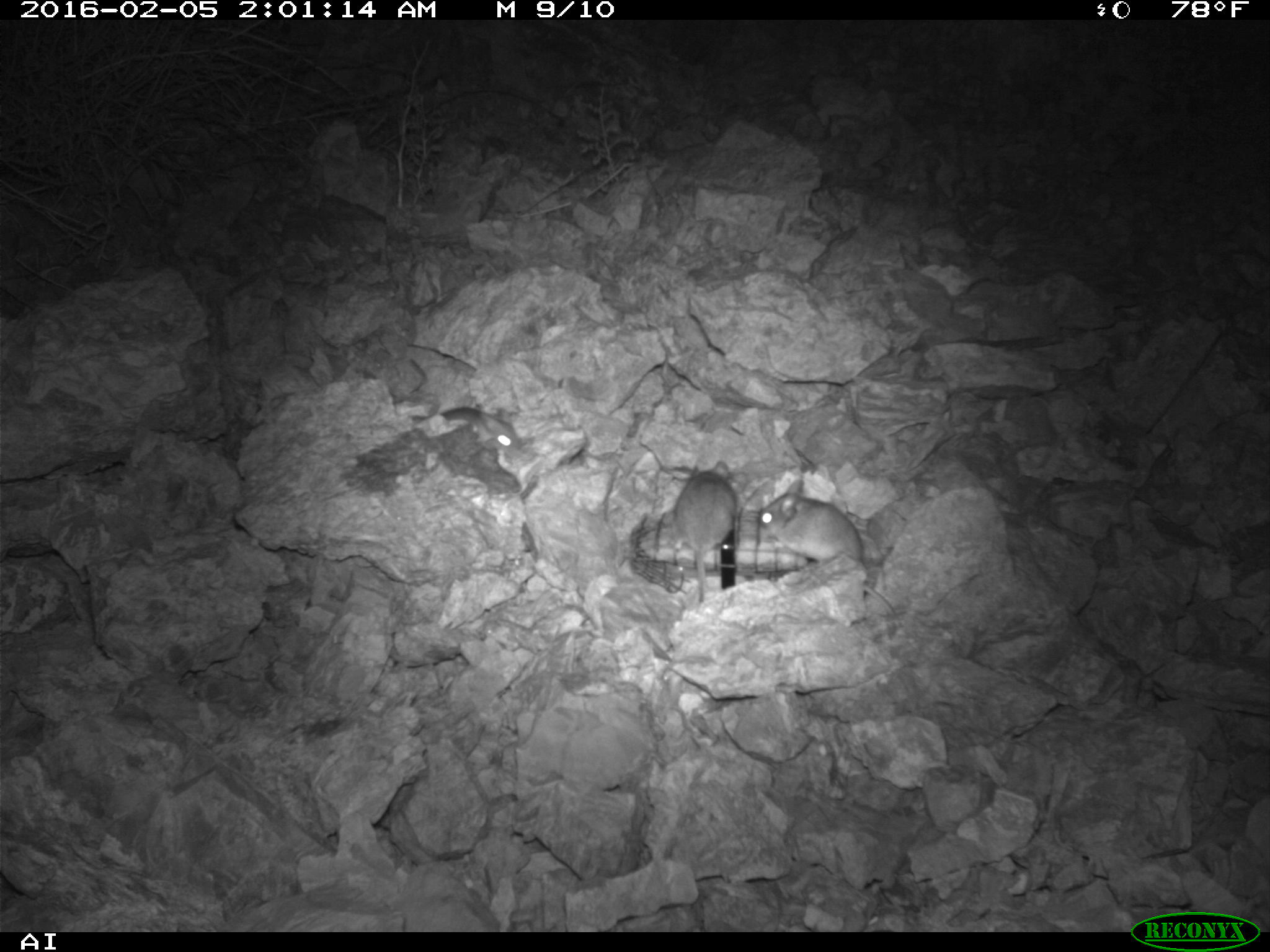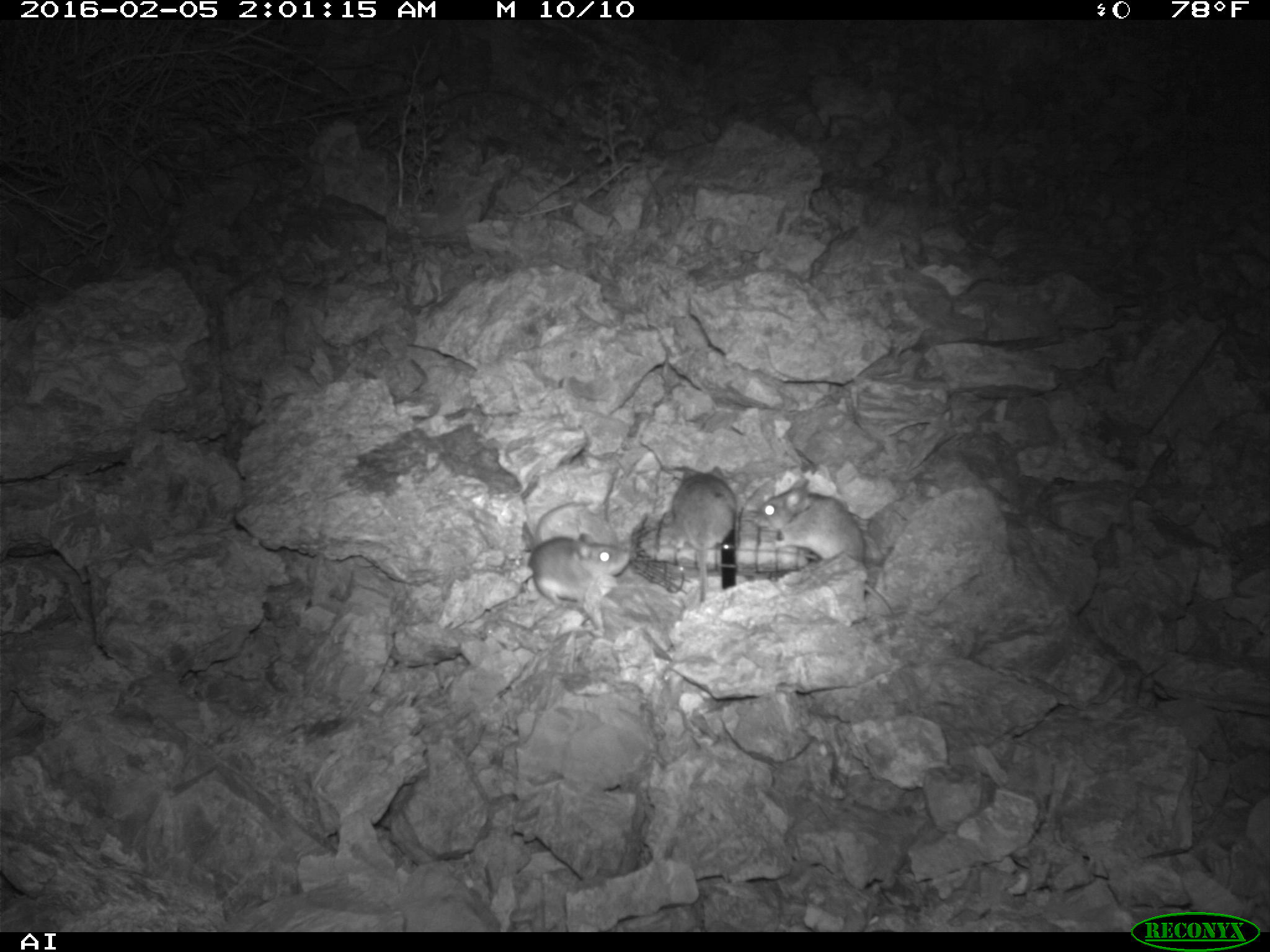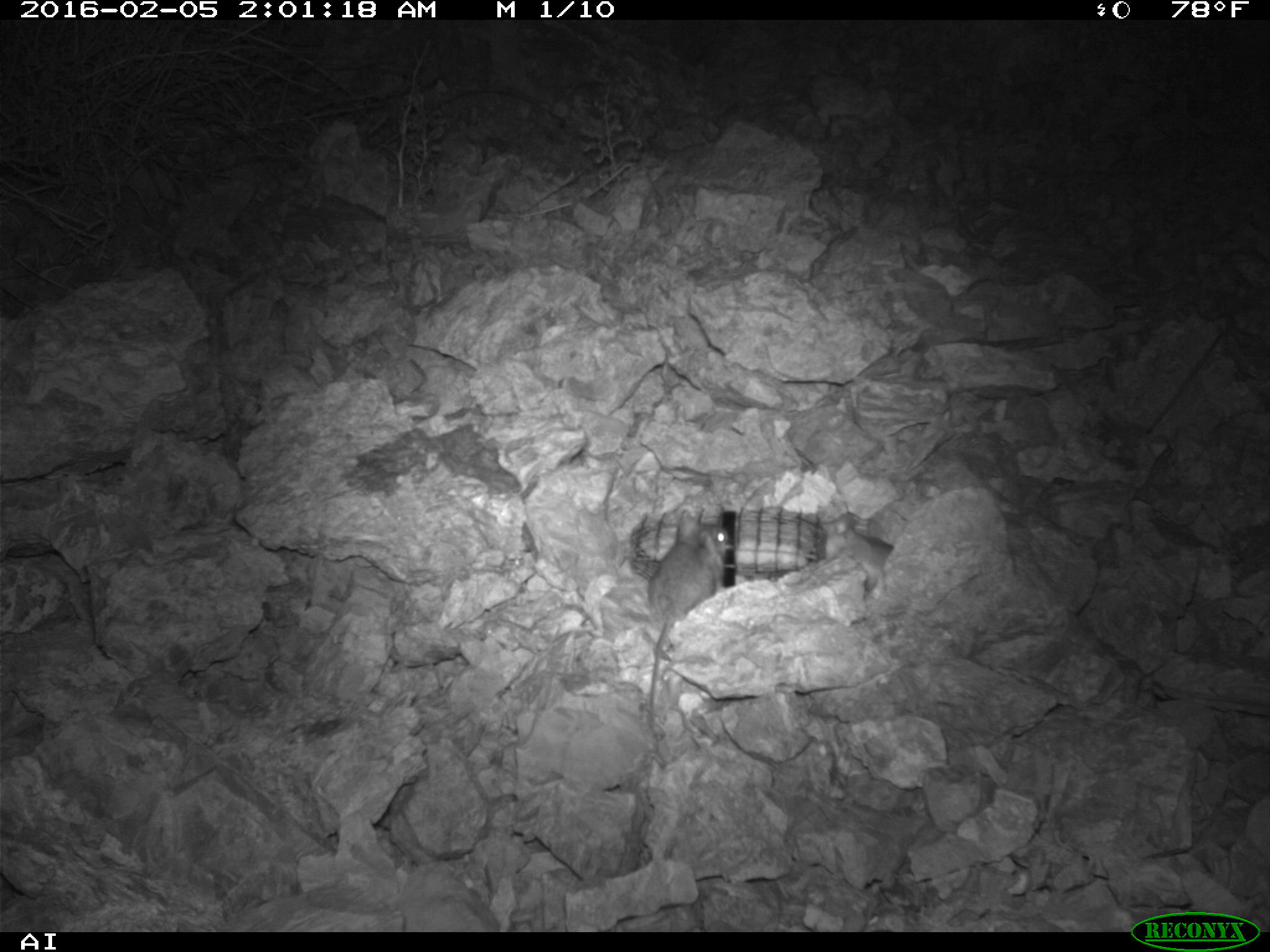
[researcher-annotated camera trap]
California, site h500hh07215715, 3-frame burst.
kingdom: Animalia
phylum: Chordata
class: Mammalia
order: Rodentia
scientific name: Rodentia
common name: rodent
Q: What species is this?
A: Rodent (Rodentia).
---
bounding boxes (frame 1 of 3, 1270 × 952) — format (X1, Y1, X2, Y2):
rodent: (758, 479, 896, 619); (672, 461, 737, 604); (411, 405, 517, 460)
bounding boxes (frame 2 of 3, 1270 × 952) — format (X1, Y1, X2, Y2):
rodent: (753, 475, 895, 617); (522, 522, 629, 607); (672, 463, 735, 605)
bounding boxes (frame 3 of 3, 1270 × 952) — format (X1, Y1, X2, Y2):
rodent: (633, 510, 729, 768)